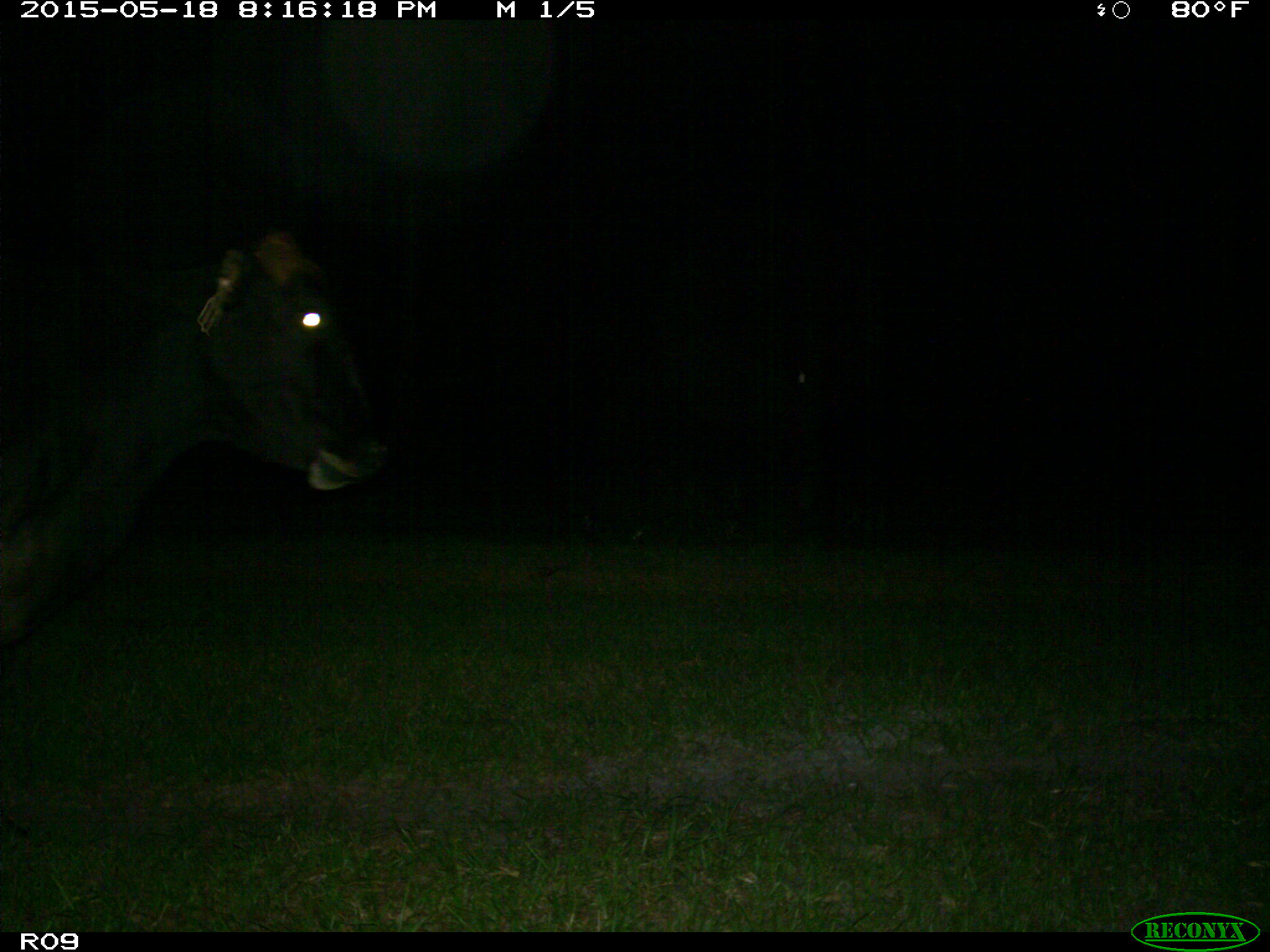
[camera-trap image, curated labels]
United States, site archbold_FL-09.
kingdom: Animalia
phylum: Chordata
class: Mammalia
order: Artiodactyla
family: Bovidae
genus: Bos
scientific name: Bos taurus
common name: domestic cow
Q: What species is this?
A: Bos taurus (domestic cow).